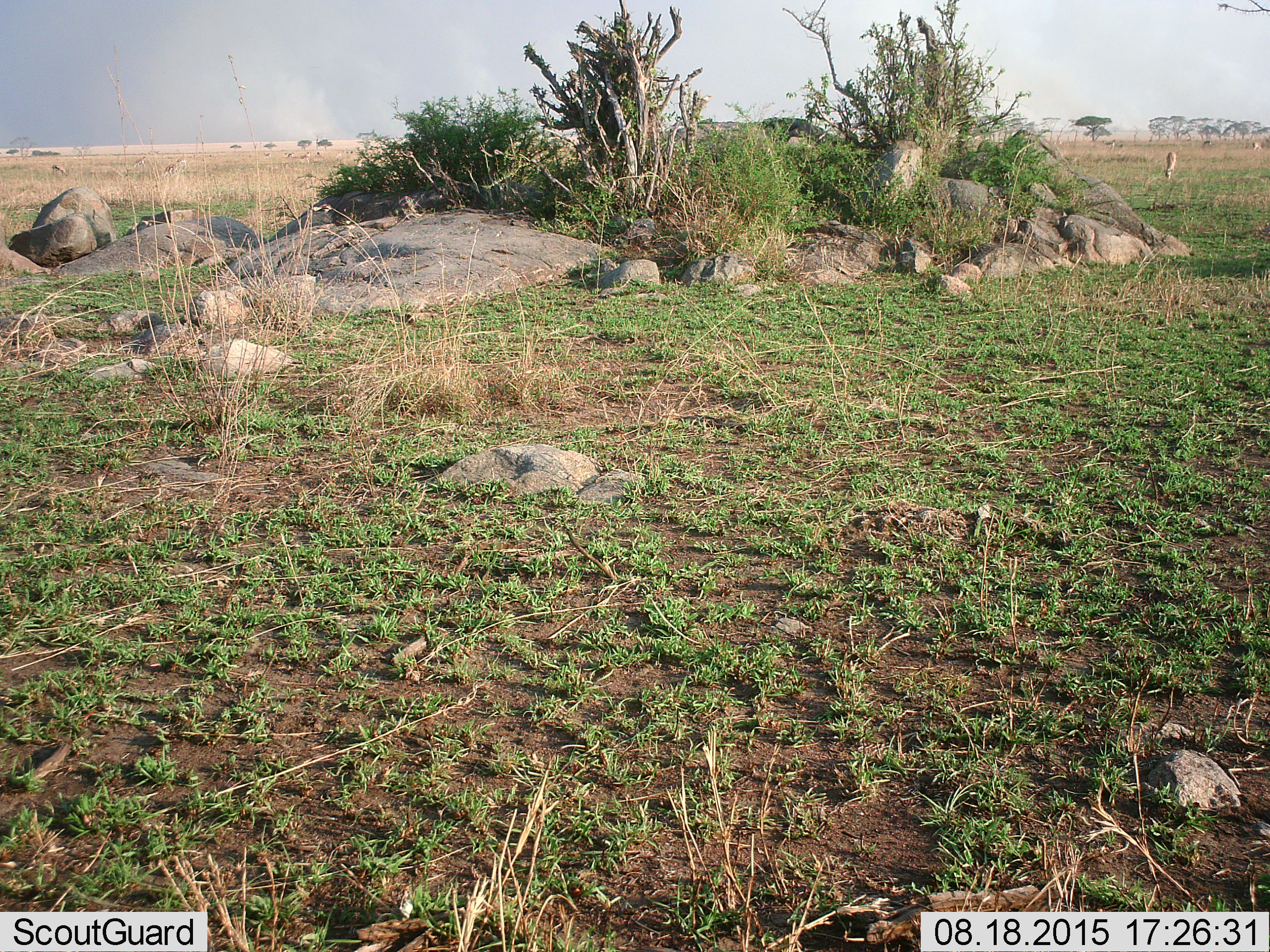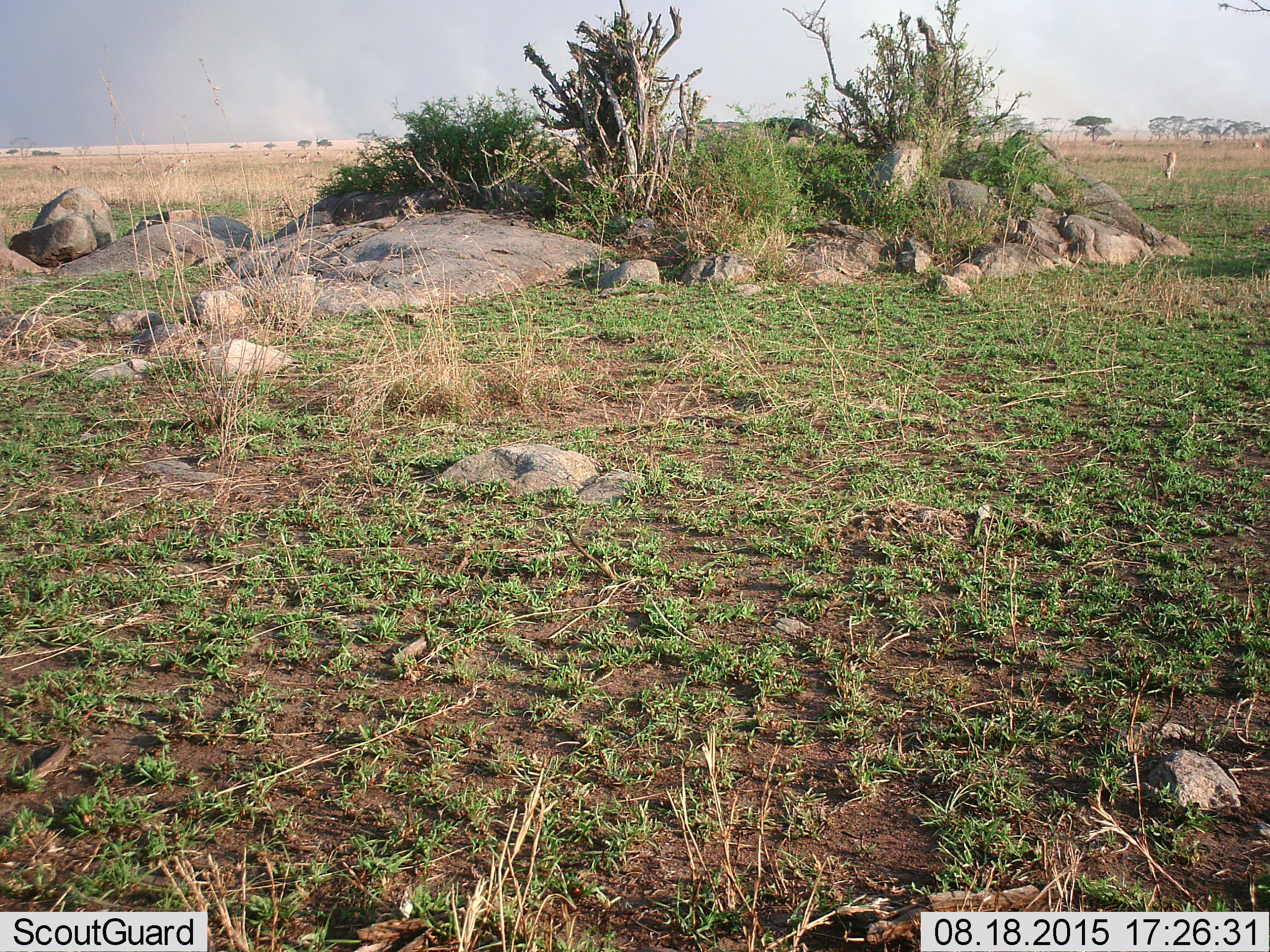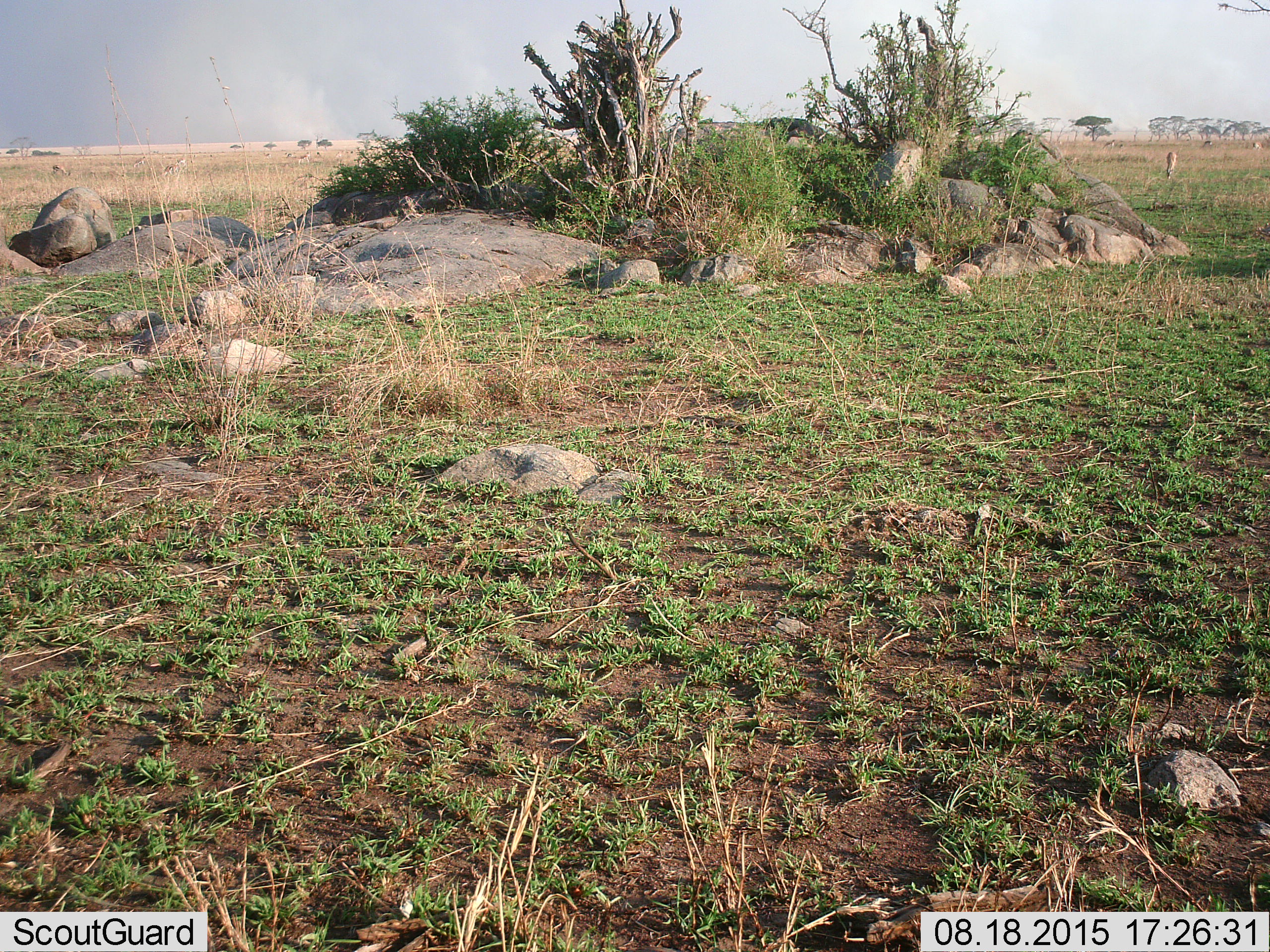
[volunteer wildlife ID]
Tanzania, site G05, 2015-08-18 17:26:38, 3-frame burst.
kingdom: Animalia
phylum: Chordata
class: Mammalia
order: Artiodactyla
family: Bovidae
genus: Eudorcas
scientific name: Eudorcas thomsonii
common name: thomson's gazelle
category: gazellethomsons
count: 9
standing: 36%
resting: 0%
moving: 36%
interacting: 0%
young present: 0%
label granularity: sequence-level